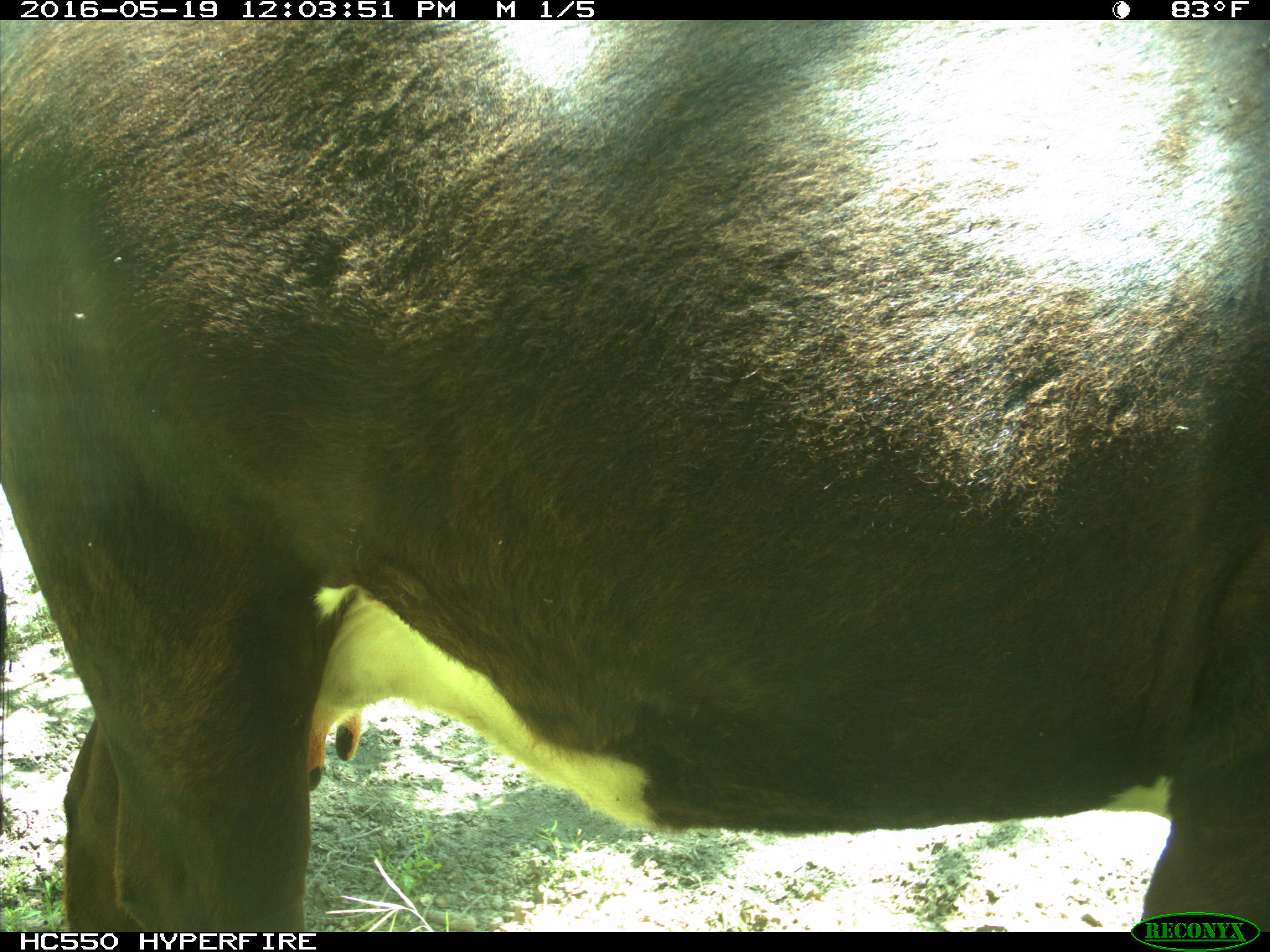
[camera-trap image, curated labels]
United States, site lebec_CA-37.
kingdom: Animalia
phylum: Chordata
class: Mammalia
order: Artiodactyla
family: Bovidae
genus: Bos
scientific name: Bos taurus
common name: domestic cow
Bos taurus (domestic cow).